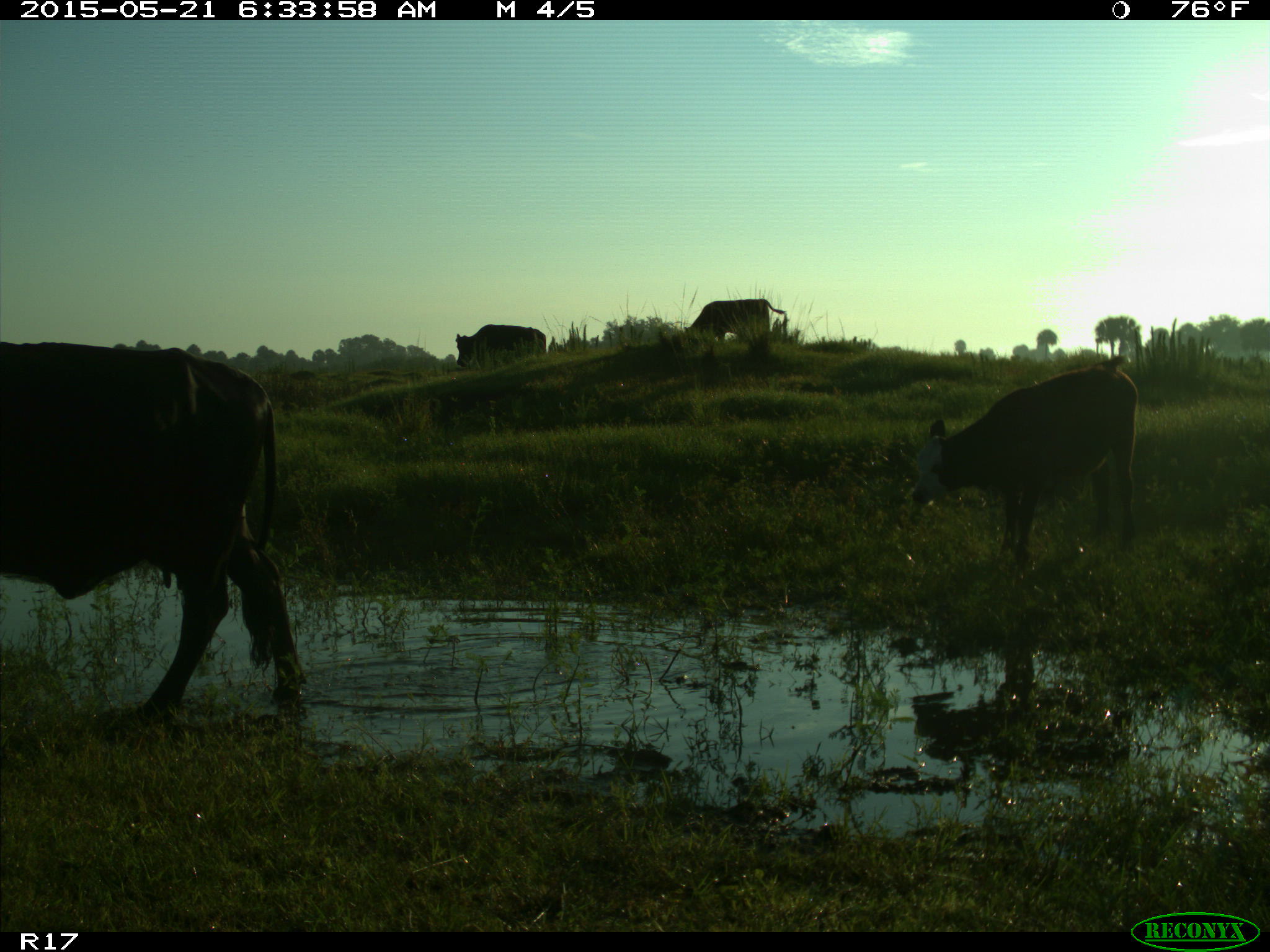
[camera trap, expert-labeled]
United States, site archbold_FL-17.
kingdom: Animalia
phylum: Chordata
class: Mammalia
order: Artiodactyla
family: Bovidae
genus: Bos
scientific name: Bos taurus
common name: domestic cow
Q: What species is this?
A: Bos taurus (domestic cow).